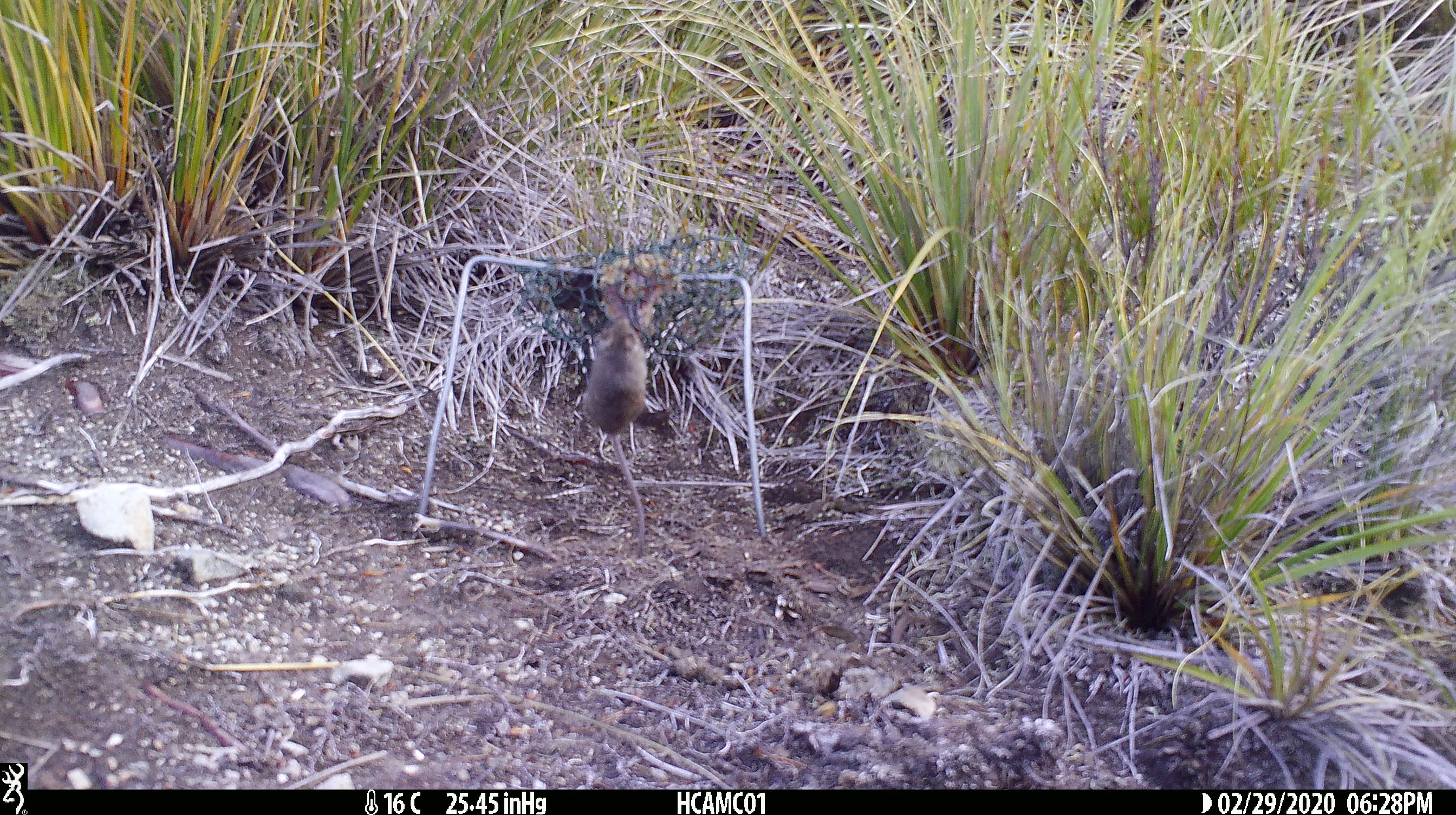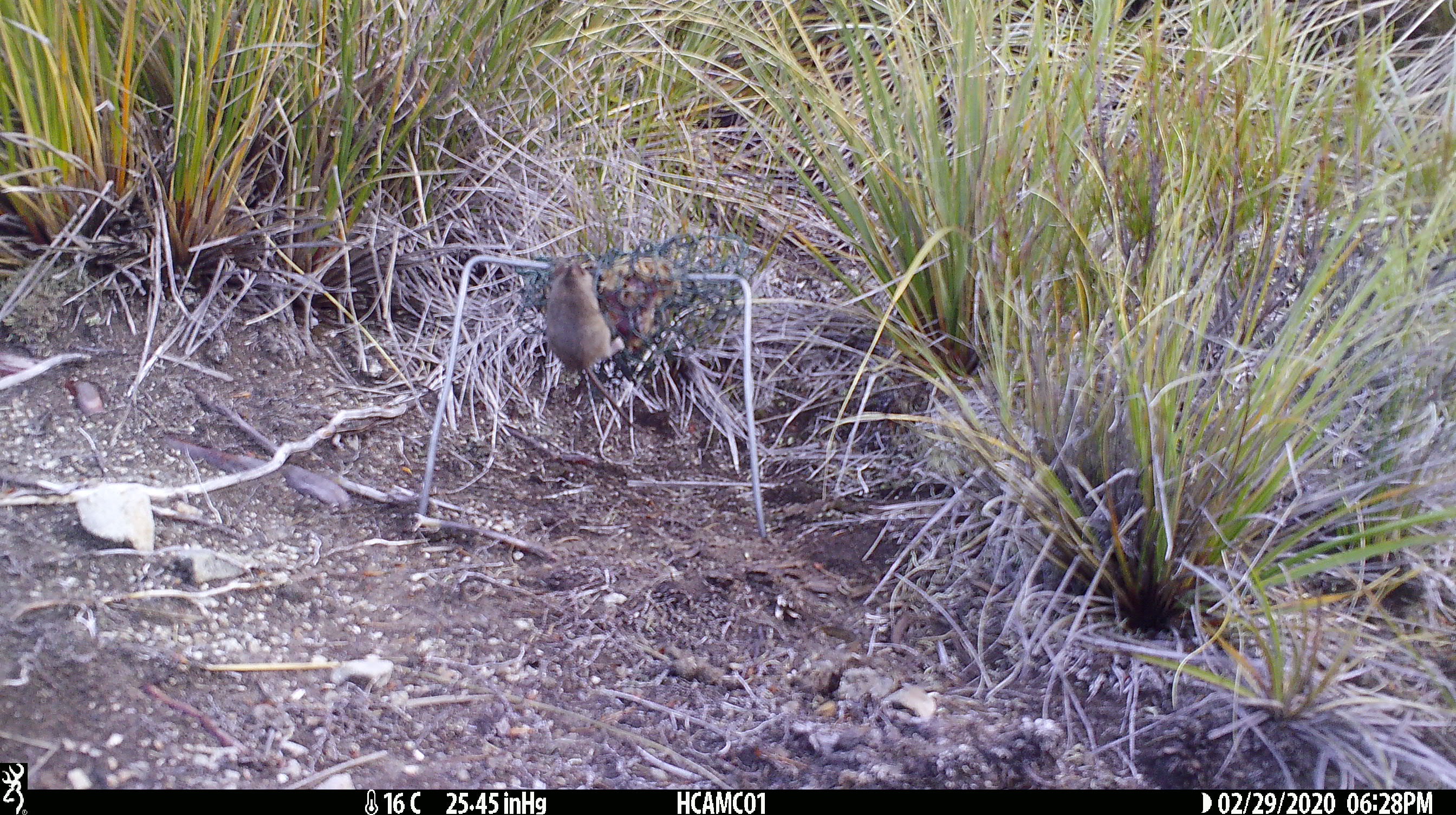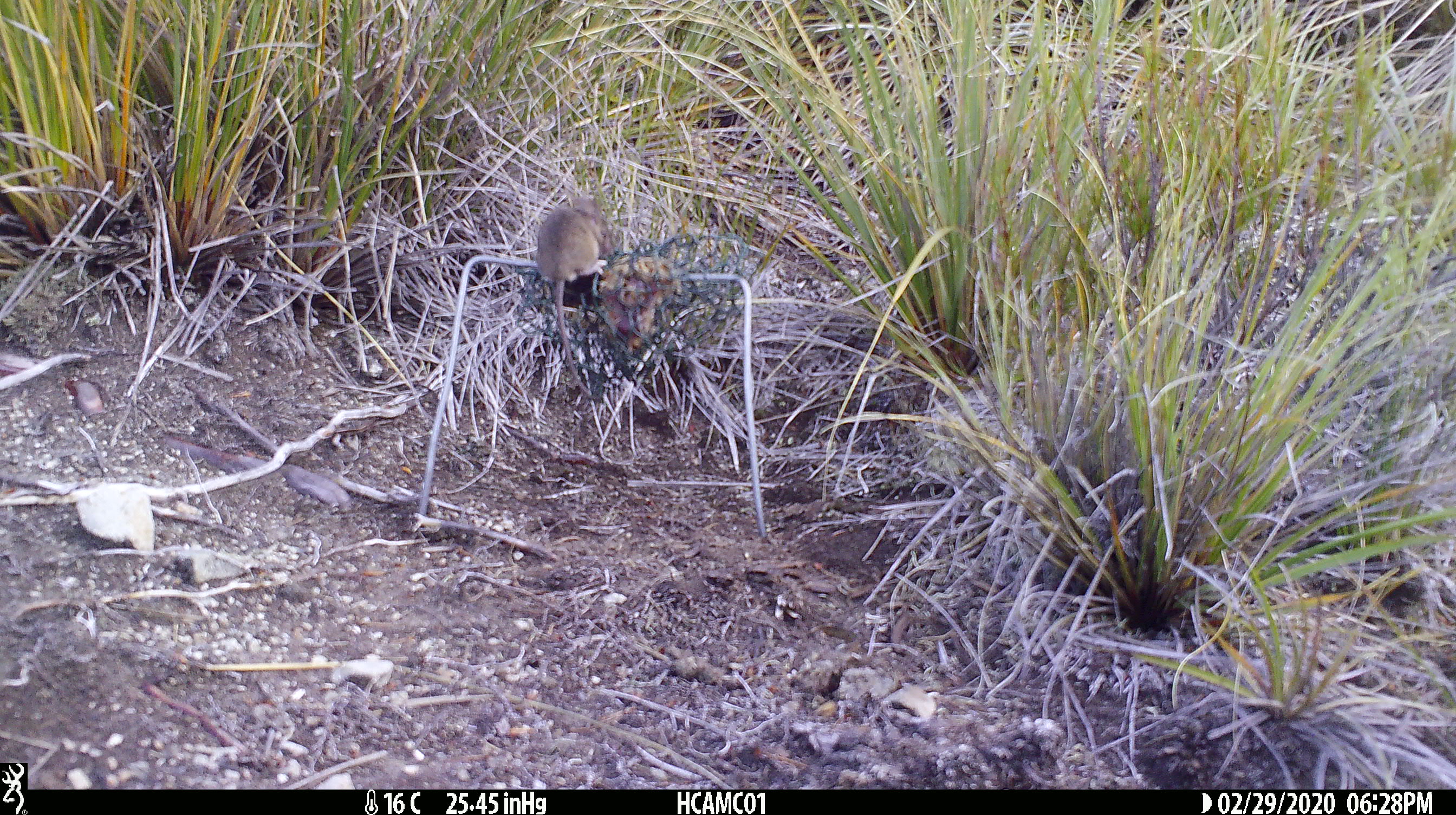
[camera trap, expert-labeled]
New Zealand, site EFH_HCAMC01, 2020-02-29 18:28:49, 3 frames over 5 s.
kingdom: Animalia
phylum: Chordata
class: Mammalia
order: Rodentia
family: Muridae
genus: Mus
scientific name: Mus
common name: mouse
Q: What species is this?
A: Mouse (Mus).